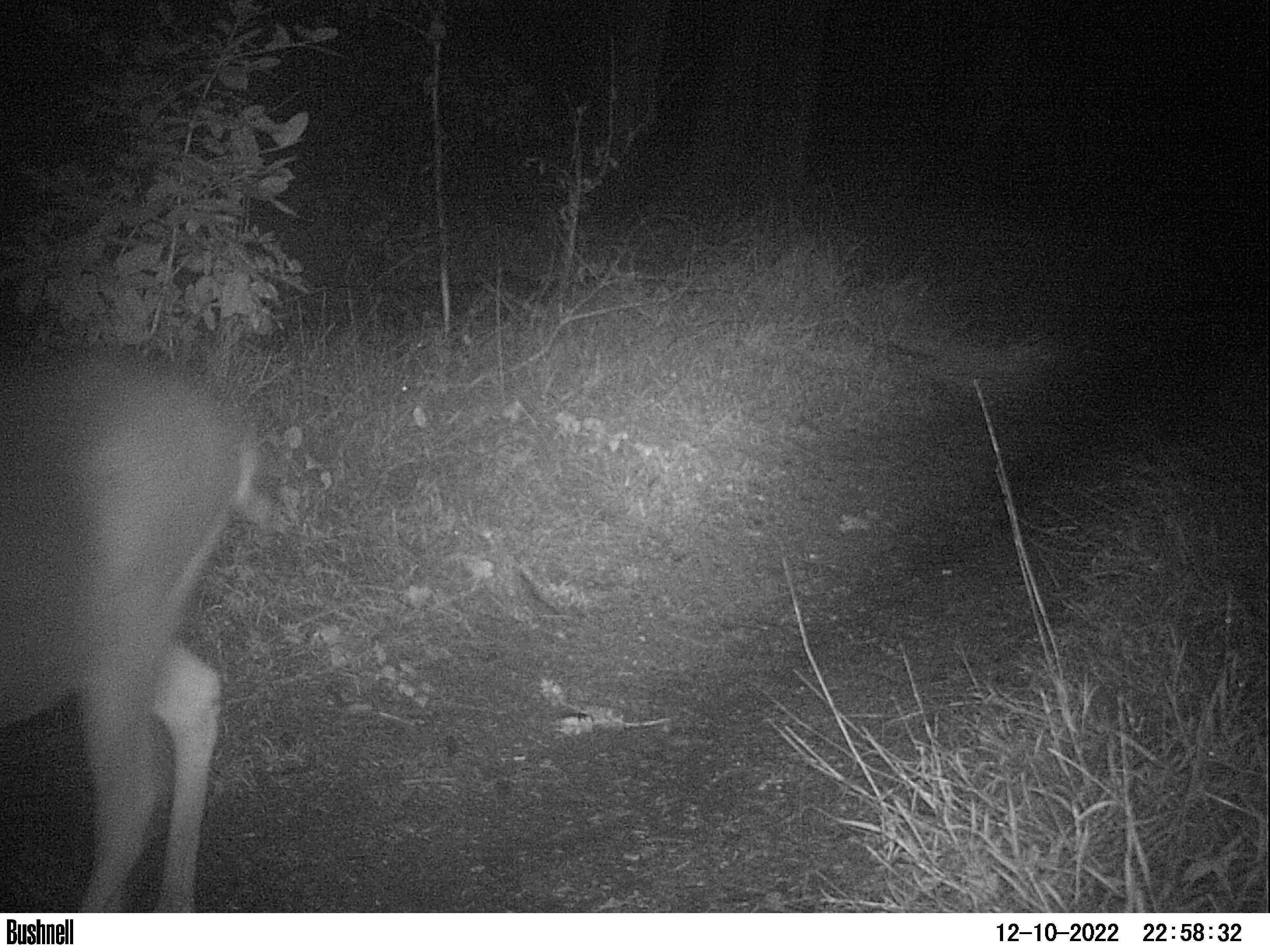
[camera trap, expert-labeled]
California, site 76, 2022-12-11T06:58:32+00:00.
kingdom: Animalia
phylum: Chordata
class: Mammalia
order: Artiodactyla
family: Cervidae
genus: Odocoileus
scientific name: Odocoileus hemionus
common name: mule deer